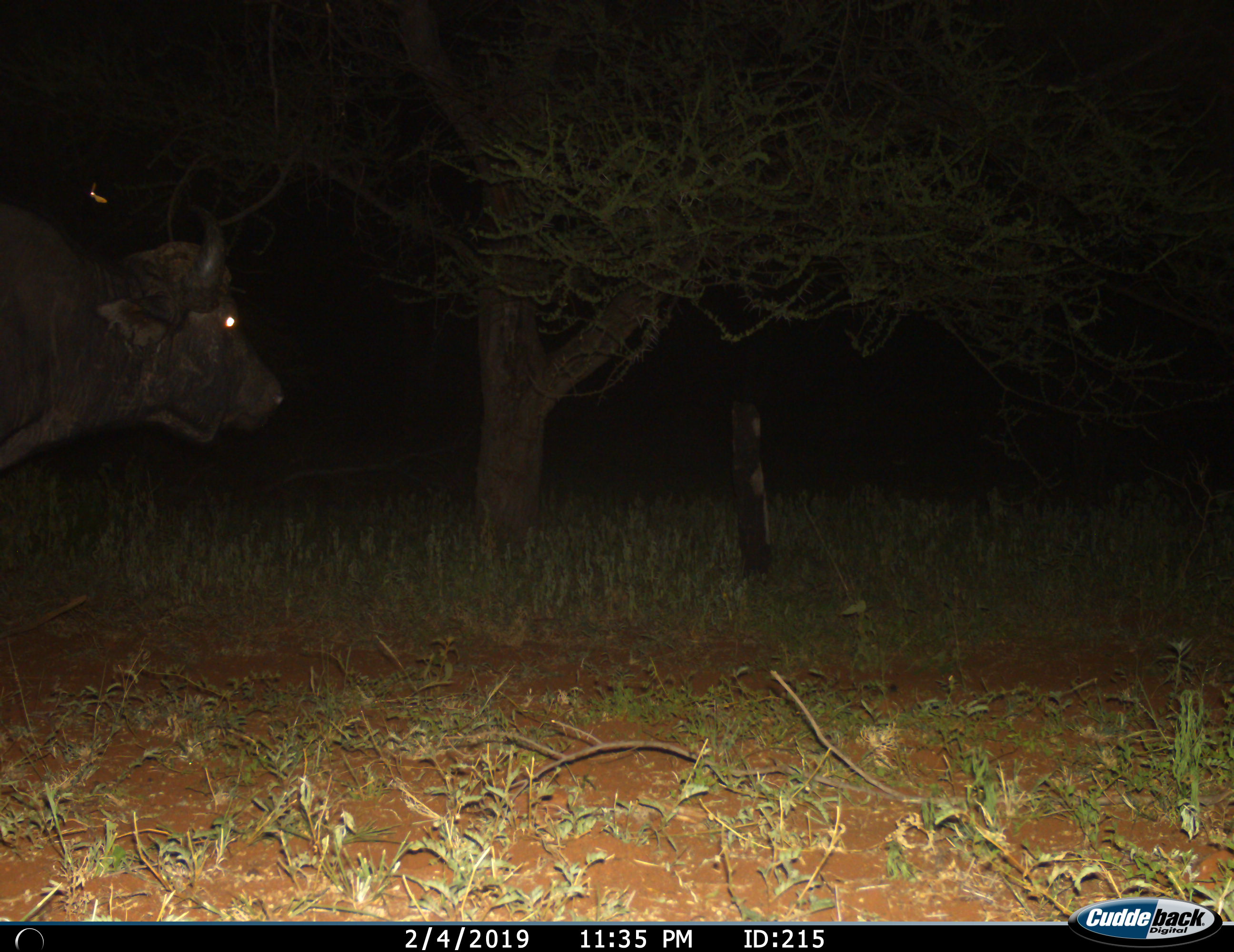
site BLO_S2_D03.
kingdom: Animalia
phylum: Chordata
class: Mammalia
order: Artiodactyla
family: Bovidae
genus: Syncerus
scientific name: Syncerus caffer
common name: african buffalo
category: buffalo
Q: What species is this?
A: Buffalo (african buffalo) (Syncerus caffer).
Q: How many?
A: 1.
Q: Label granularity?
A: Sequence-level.